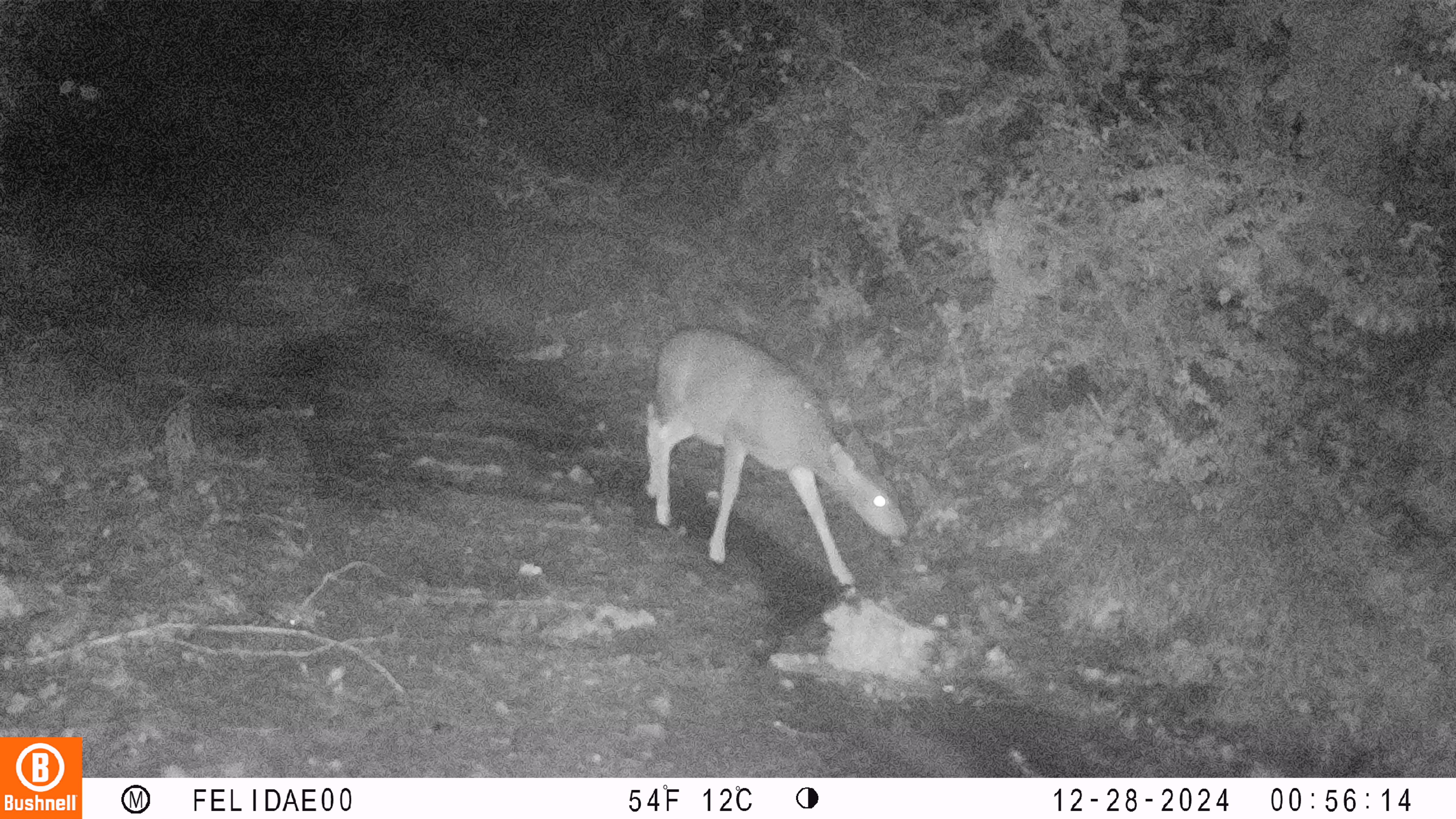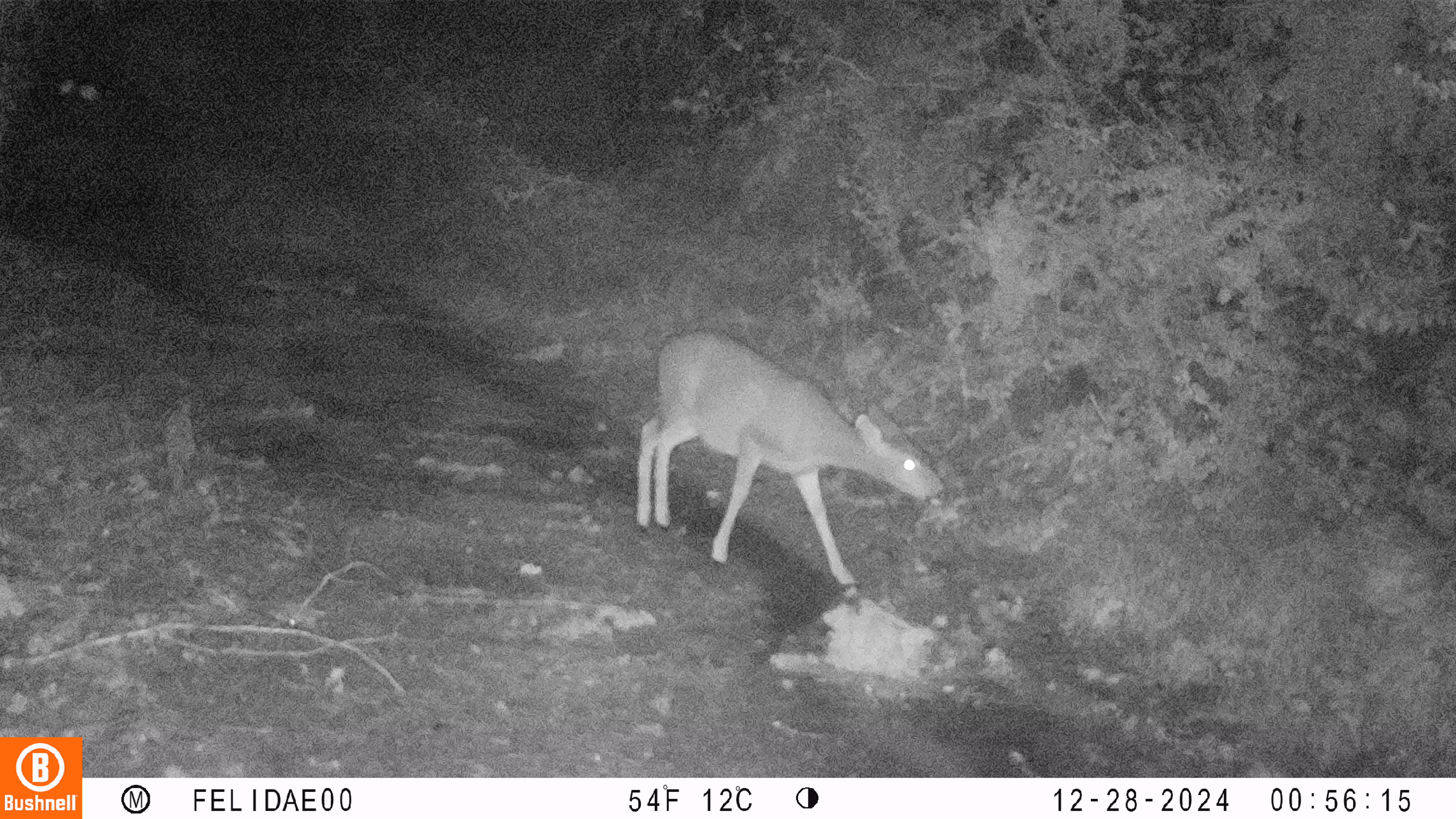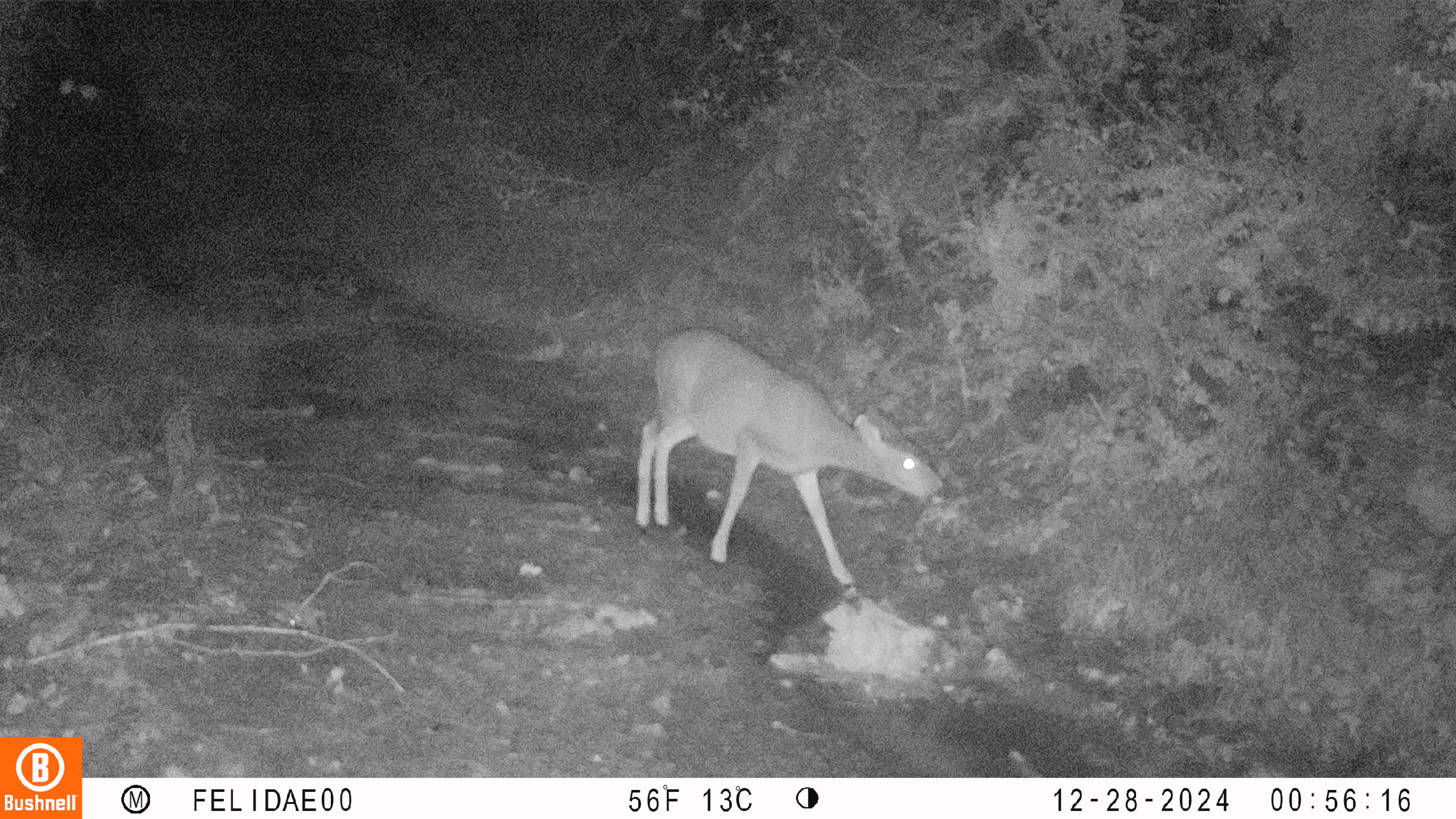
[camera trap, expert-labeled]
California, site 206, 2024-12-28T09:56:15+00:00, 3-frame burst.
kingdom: Animalia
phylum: Chordata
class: Mammalia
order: Artiodactyla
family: Cervidae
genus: Odocoileus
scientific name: Odocoileus hemionus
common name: mule deer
Mule deer (Odocoileus hemionus).